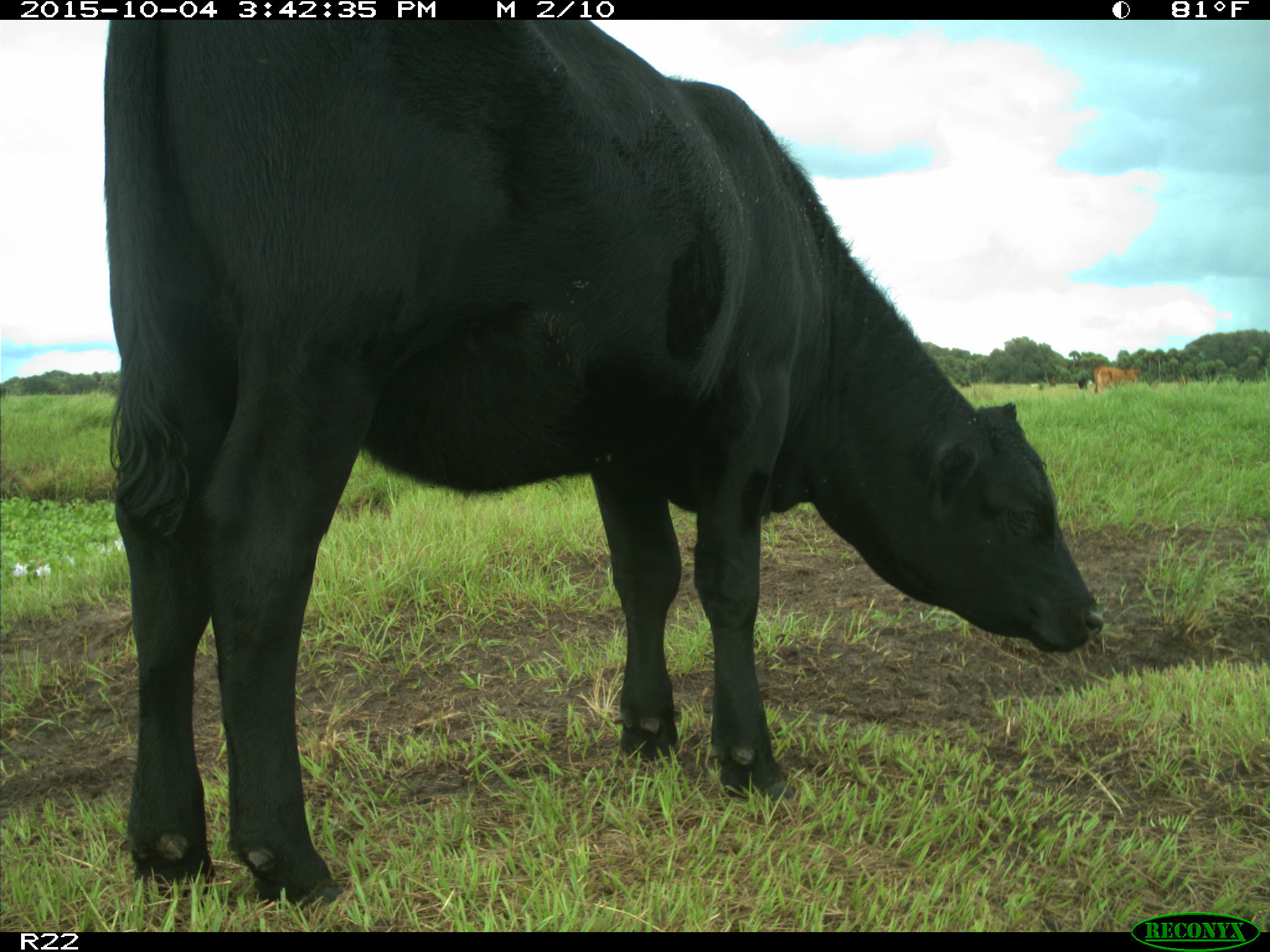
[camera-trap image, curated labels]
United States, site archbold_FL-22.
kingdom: Animalia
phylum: Chordata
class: Mammalia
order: Artiodactyla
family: Bovidae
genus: Bos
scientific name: Bos taurus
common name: domestic cow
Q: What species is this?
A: Bos taurus (domestic cow).